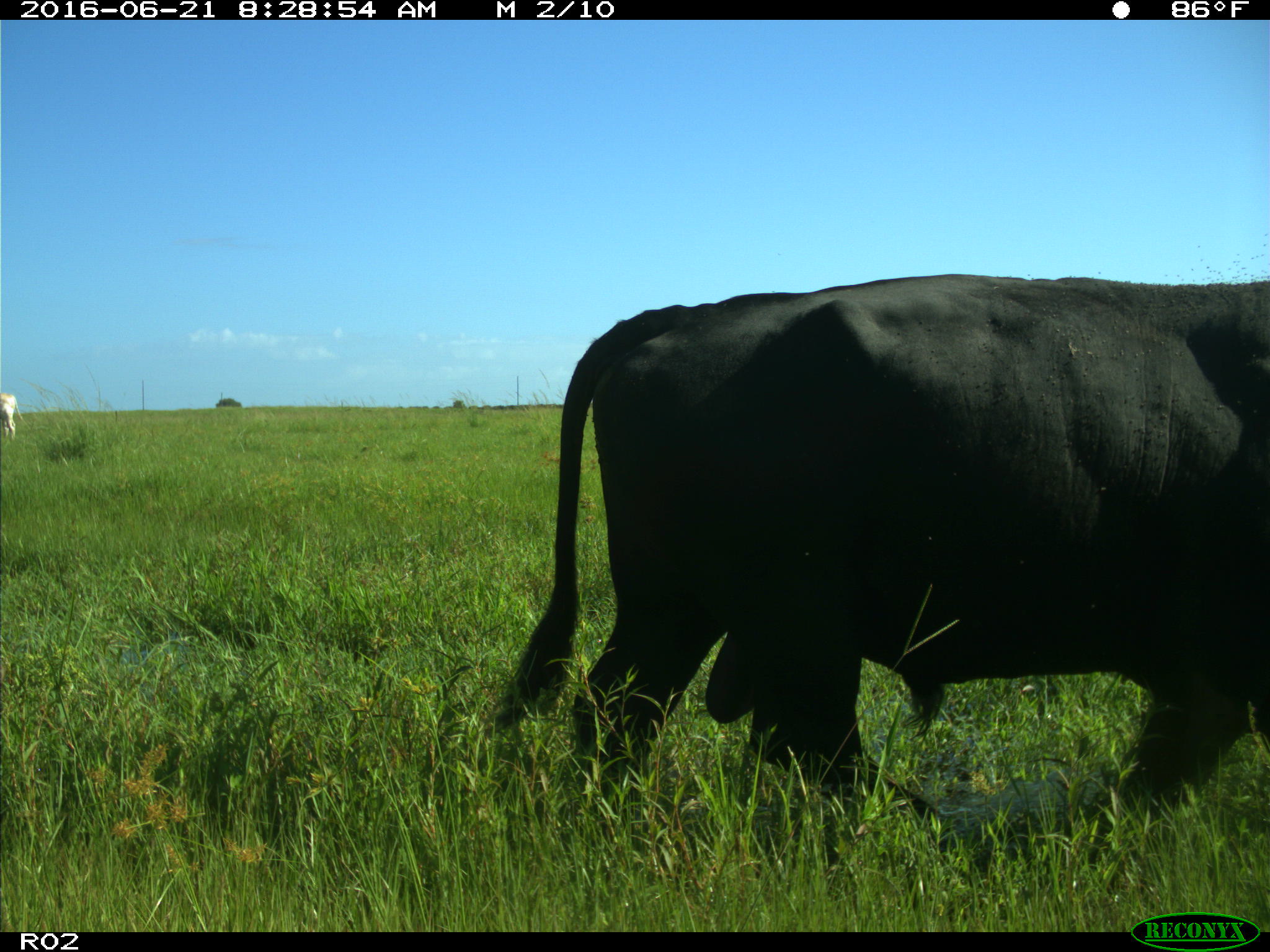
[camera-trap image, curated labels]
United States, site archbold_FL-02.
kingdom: Animalia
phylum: Chordata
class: Mammalia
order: Artiodactyla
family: Bovidae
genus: Bos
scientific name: Bos taurus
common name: domestic cow